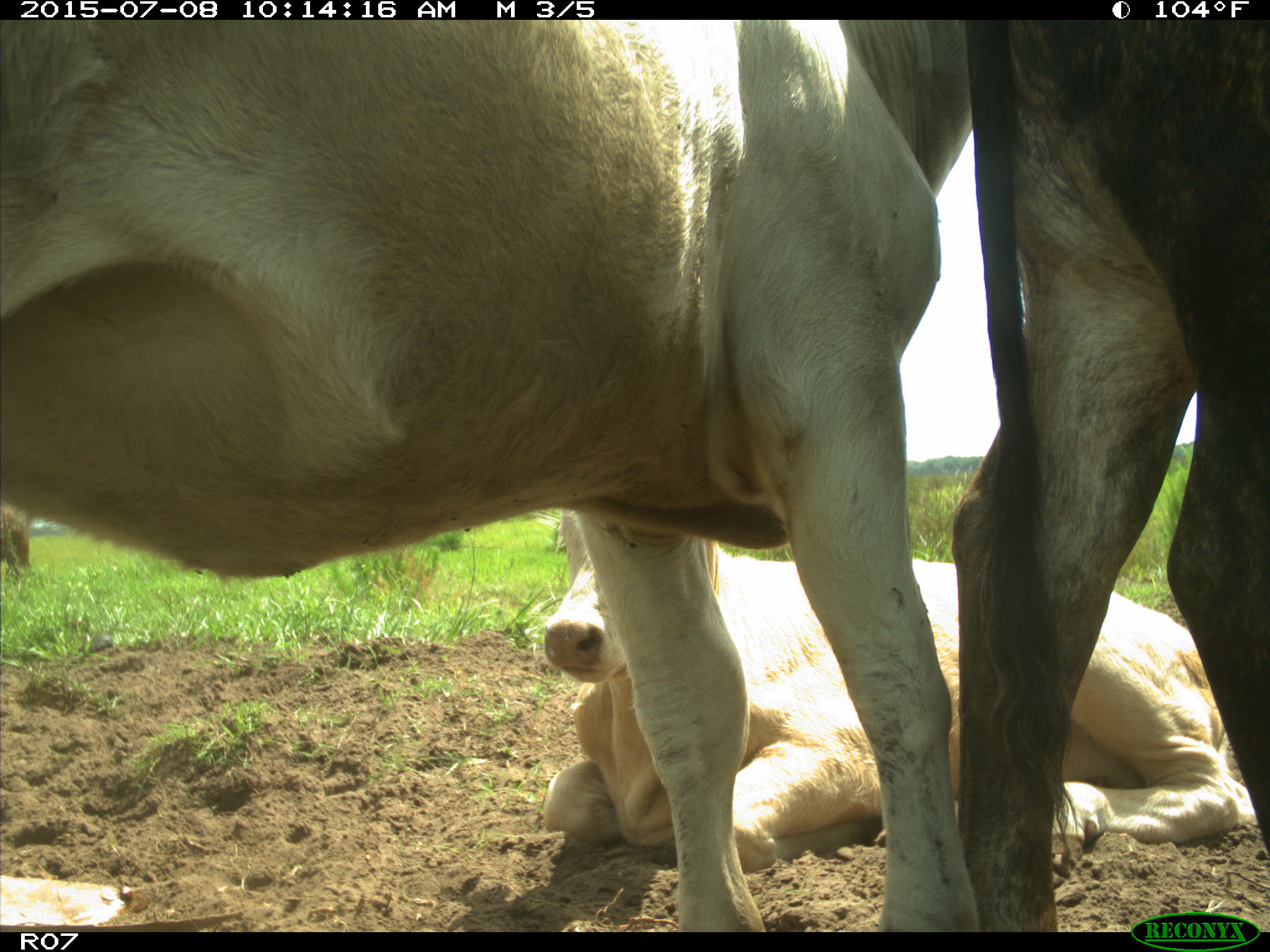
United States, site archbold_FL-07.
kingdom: Animalia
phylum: Chordata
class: Mammalia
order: Artiodactyla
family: Bovidae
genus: Bos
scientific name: Bos taurus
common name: domestic cow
Bos taurus (domestic cow).